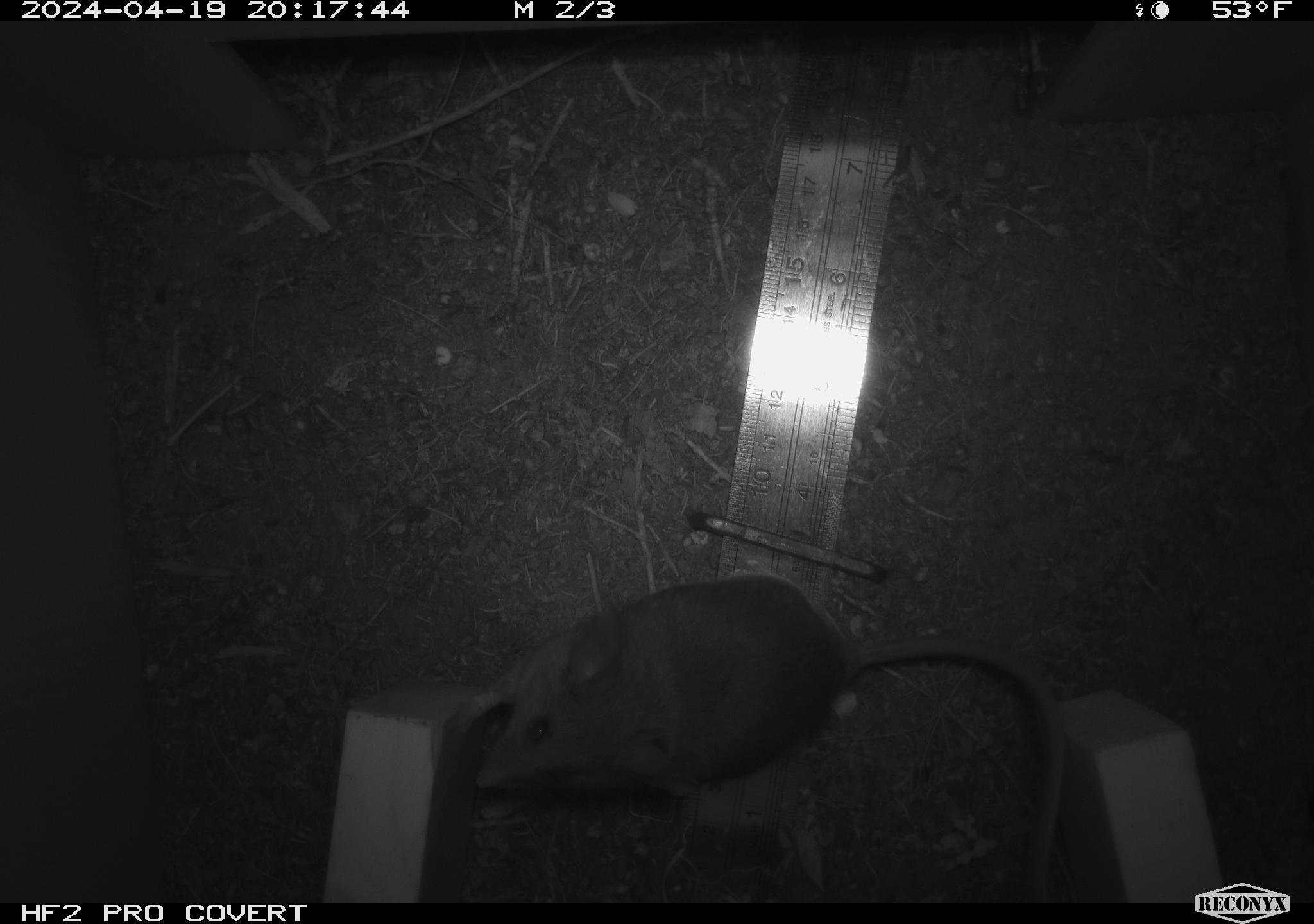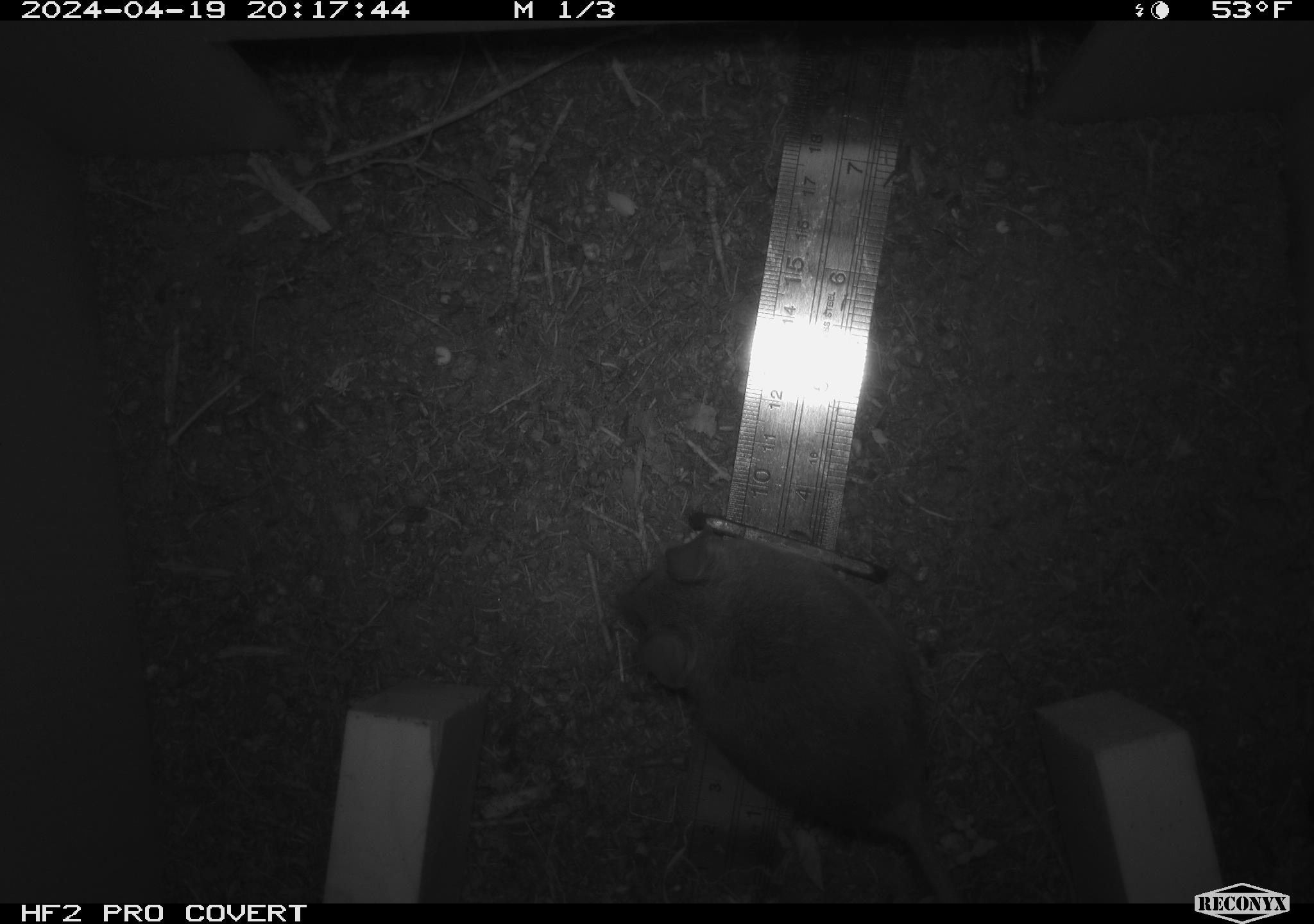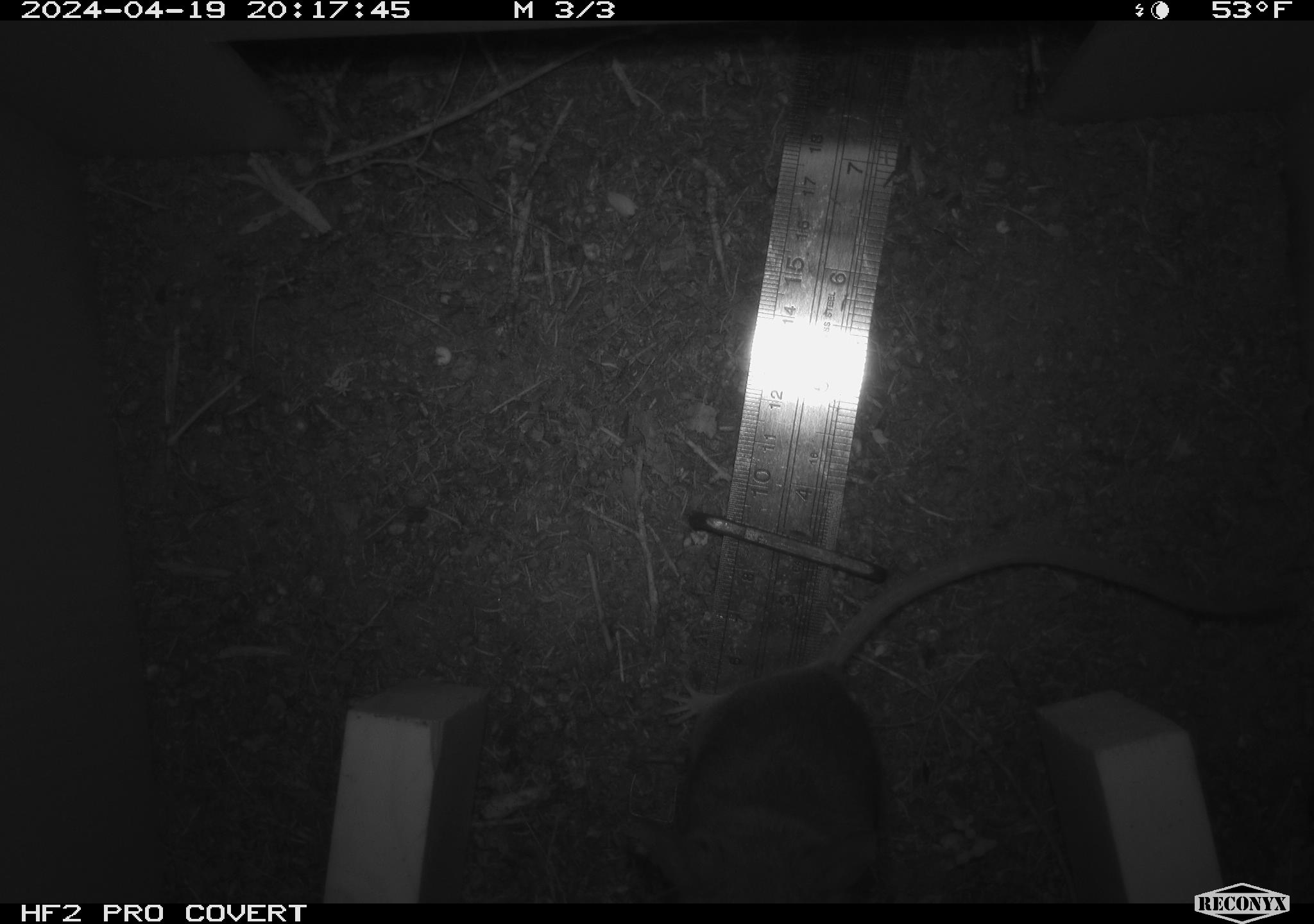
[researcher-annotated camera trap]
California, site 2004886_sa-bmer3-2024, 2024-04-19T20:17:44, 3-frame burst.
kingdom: Animalia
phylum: Chordata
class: Mammalia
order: Rodentia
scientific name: Rodentia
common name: mouse species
Mouse species (Rodentia).